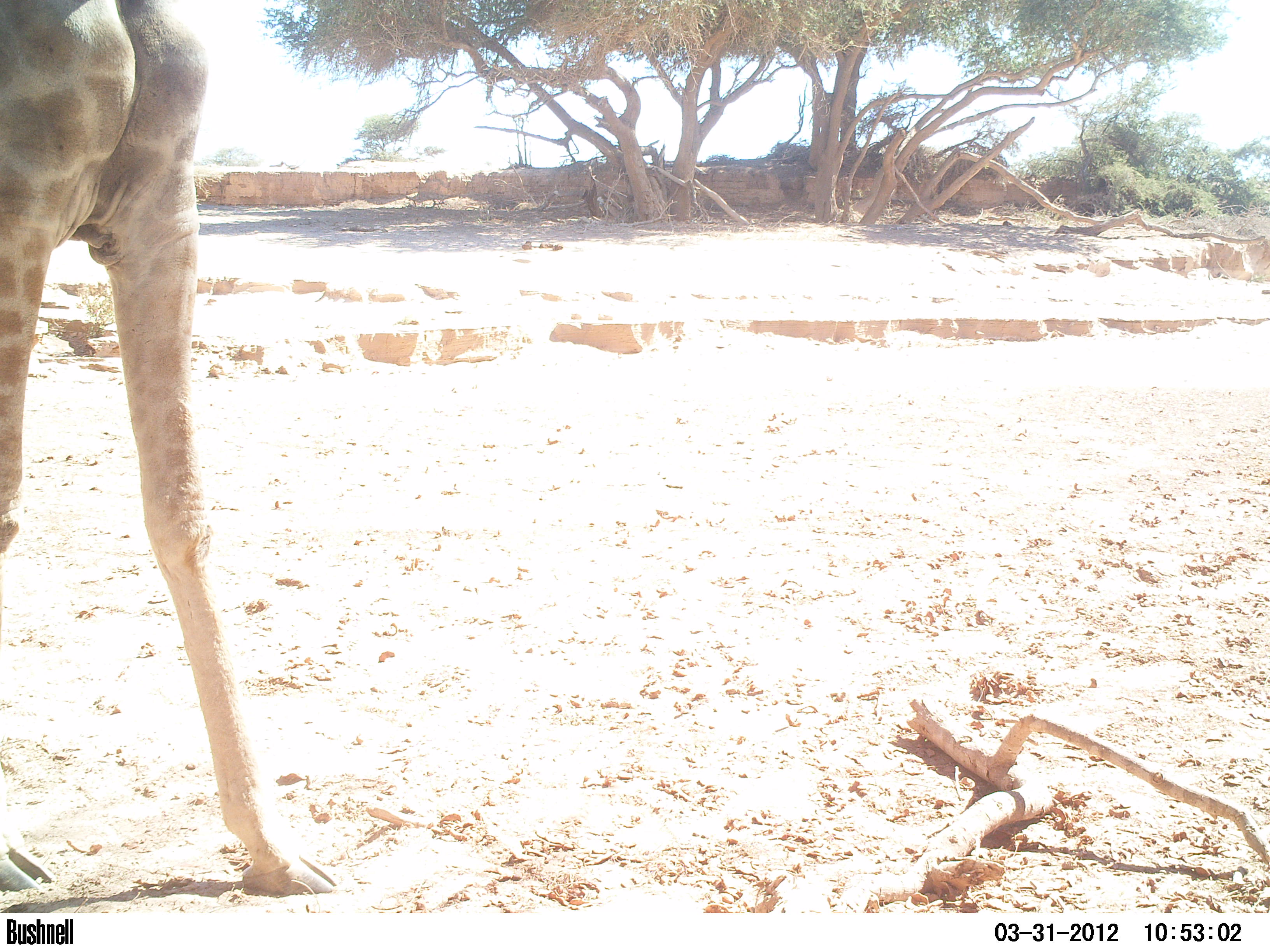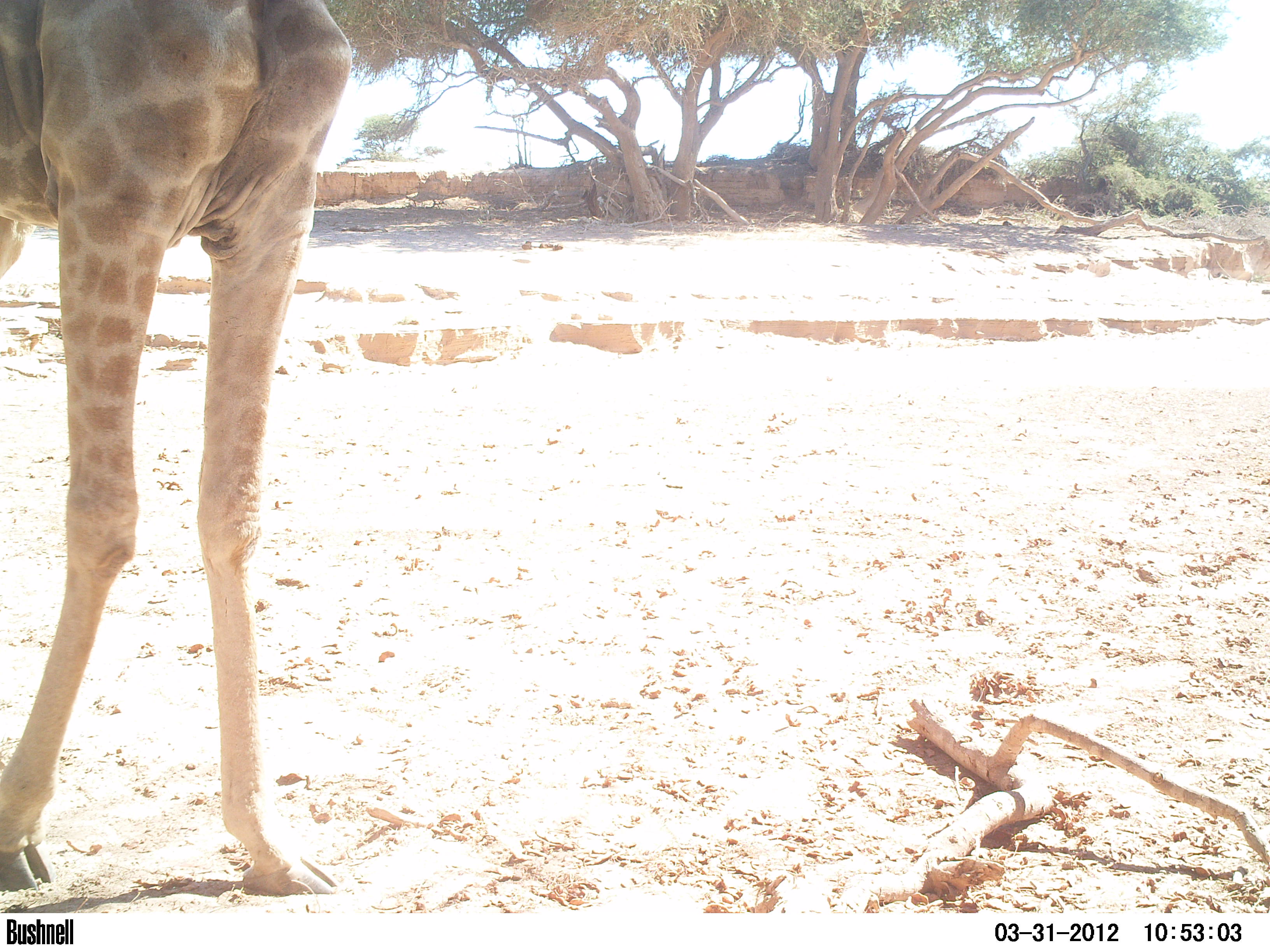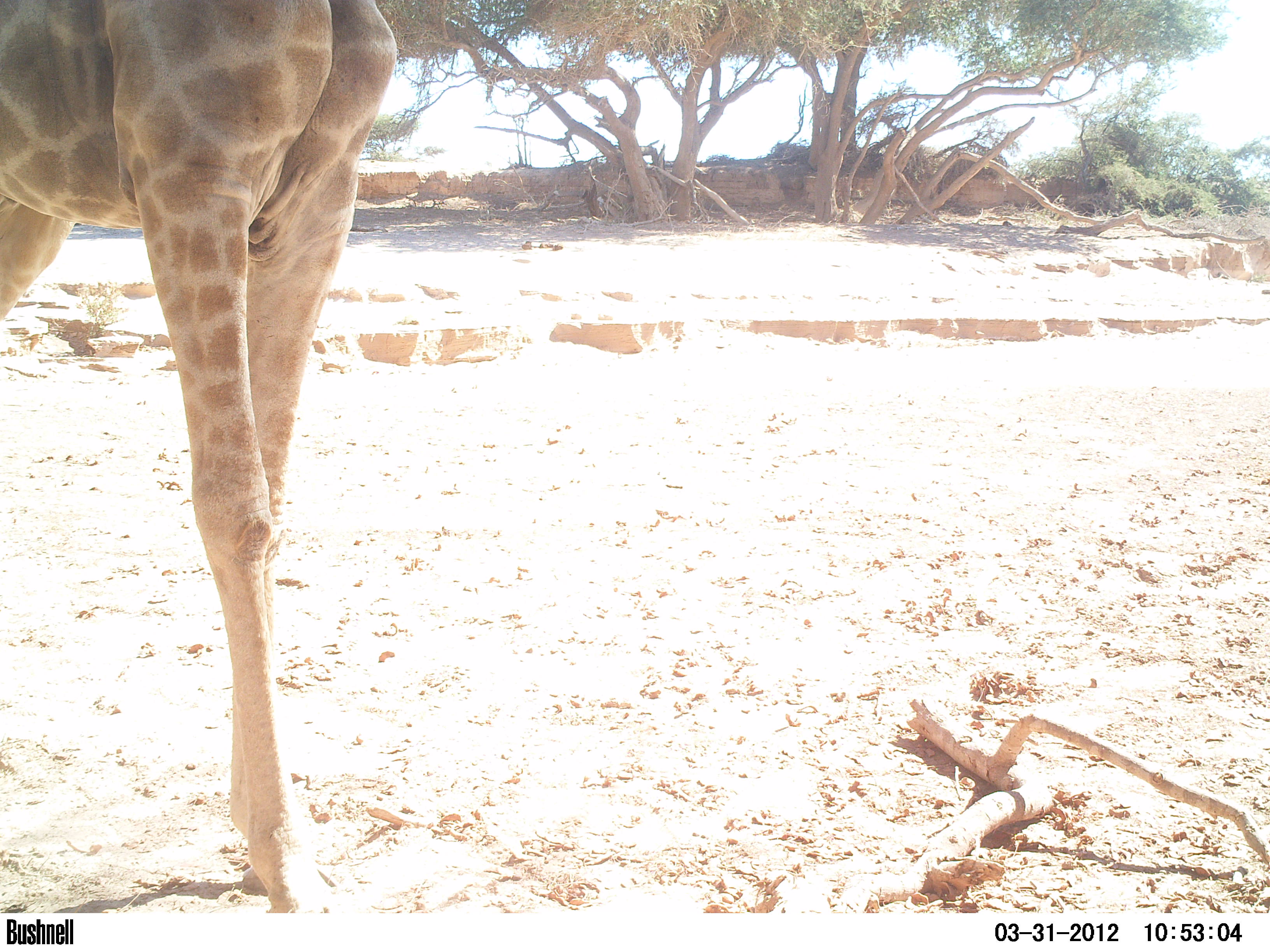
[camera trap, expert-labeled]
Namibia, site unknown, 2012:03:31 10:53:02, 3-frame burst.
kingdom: Animalia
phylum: Chordata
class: Mammalia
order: Artiodactyla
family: Giraffidae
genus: Giraffa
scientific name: Giraffa camelopardalis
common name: giraffe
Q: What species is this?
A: Giraffa camelopardalis (giraffe).